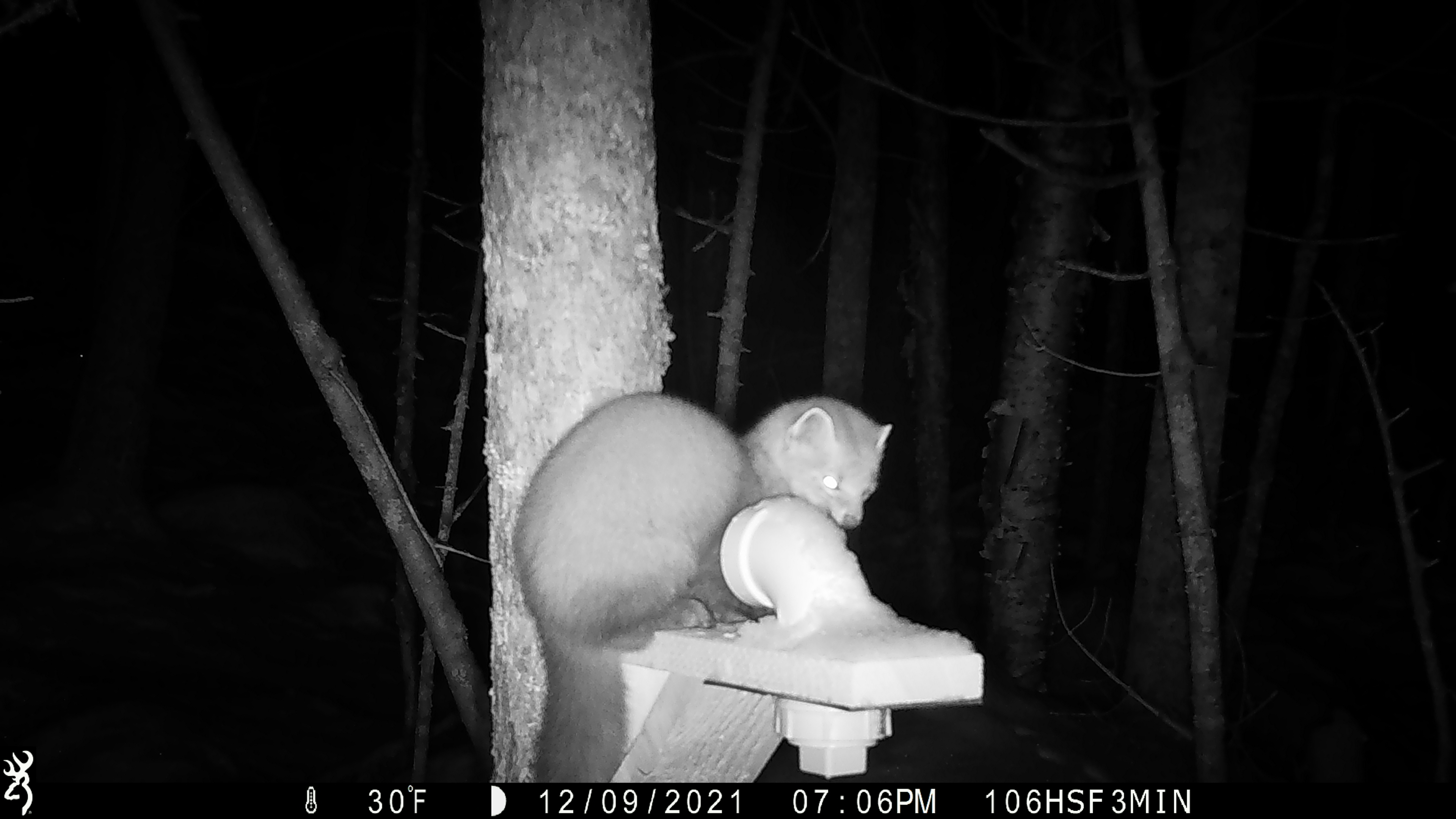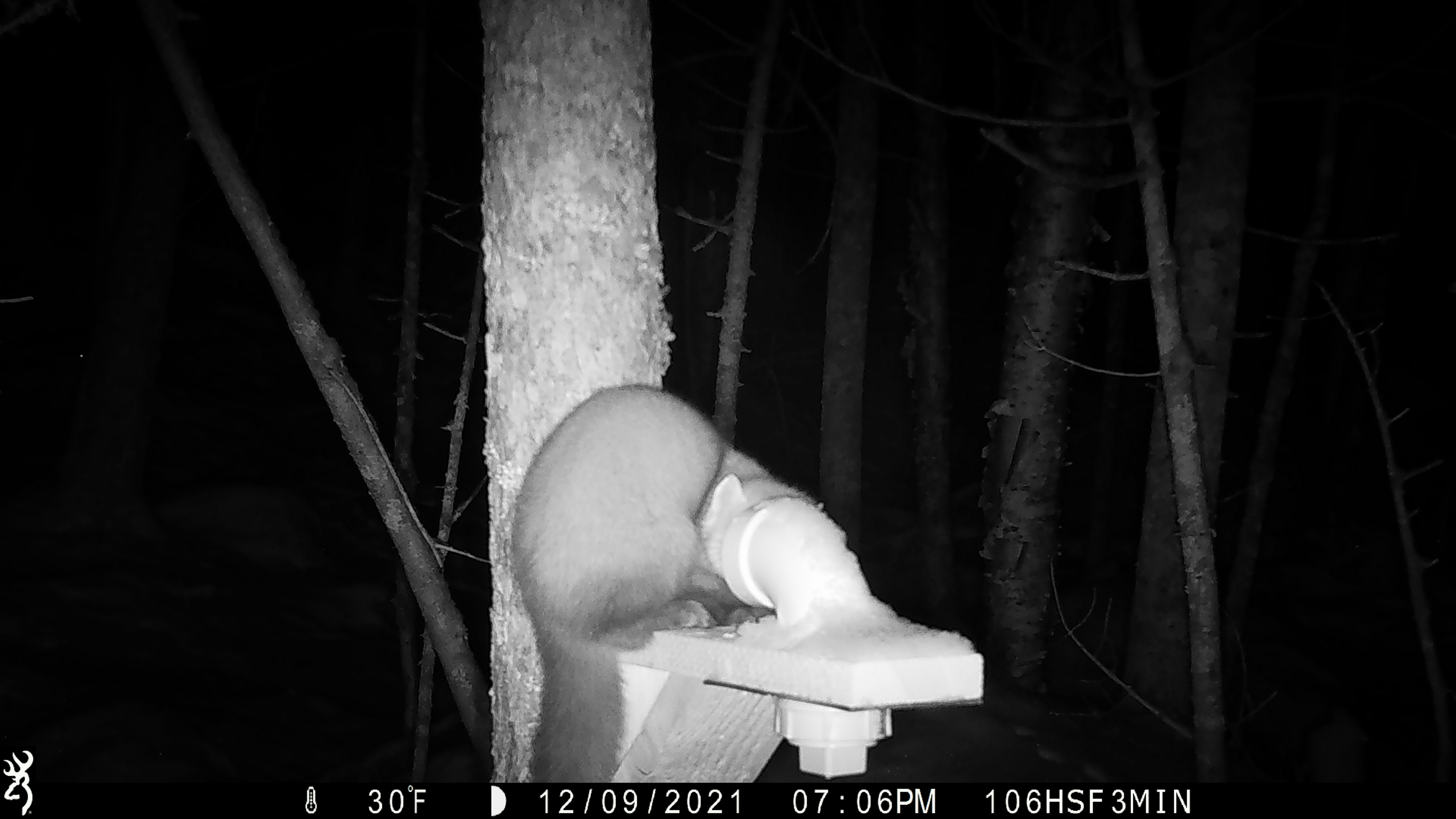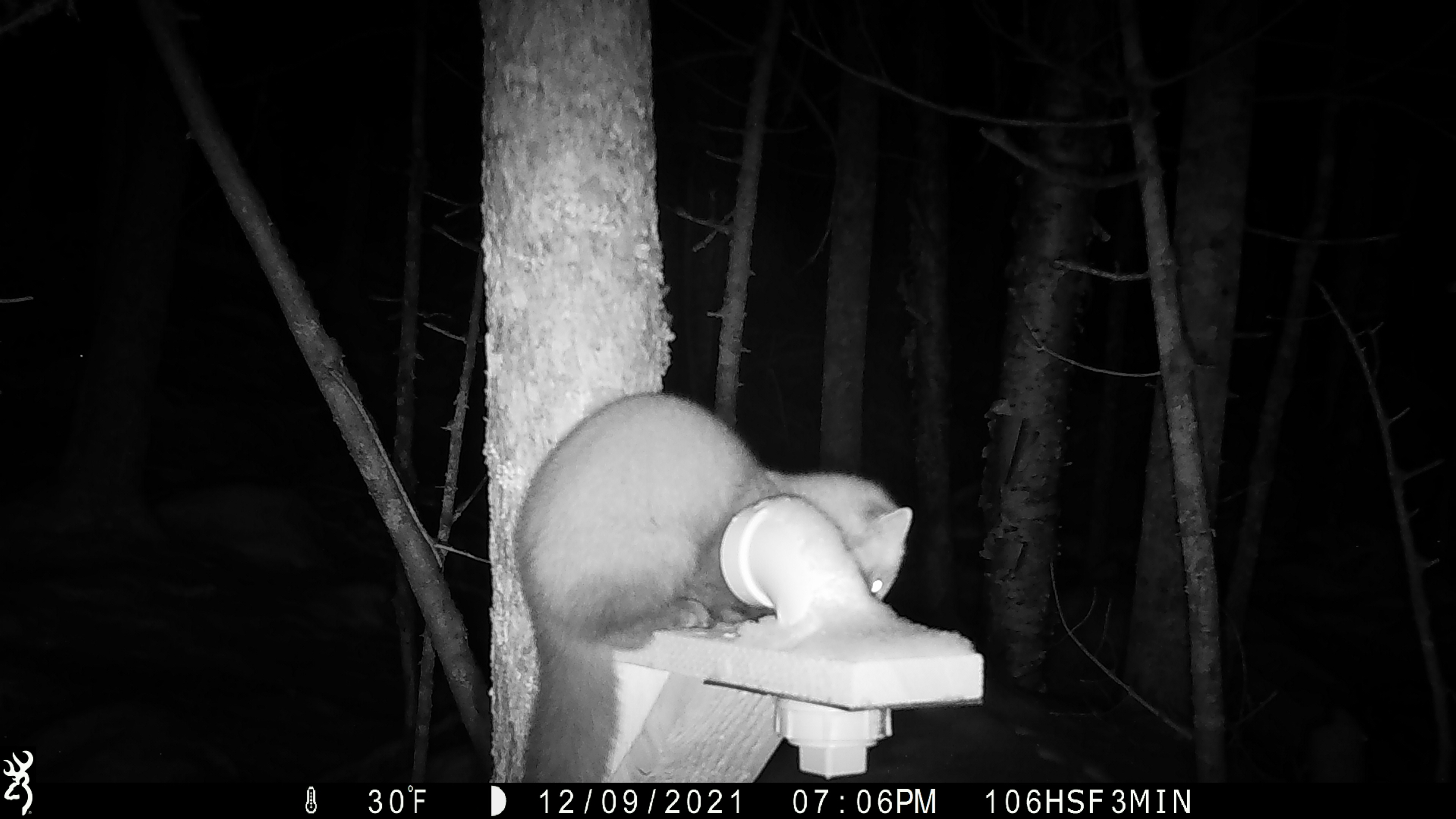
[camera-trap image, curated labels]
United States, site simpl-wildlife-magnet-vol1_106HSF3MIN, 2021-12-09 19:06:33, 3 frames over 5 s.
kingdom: Animalia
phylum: Chordata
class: Mammalia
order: Carnivora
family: Mustelidae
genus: Martes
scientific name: Martes americana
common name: american marten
American marten (Martes americana).